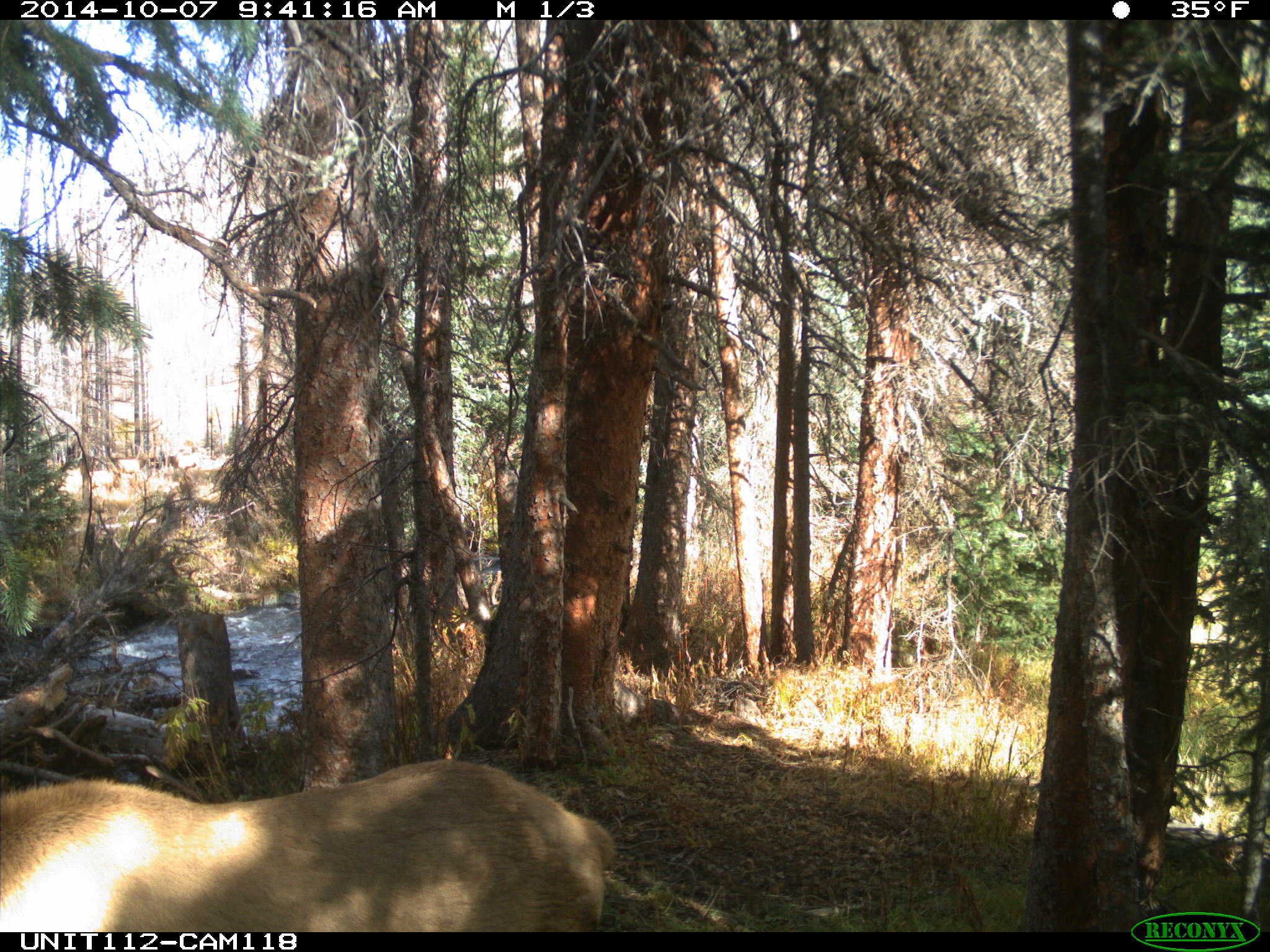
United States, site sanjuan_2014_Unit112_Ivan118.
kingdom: Animalia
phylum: Chordata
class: Mammalia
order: Artiodactyla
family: Cervidae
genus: Cervus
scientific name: Cervus elaphus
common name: red deer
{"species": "Cervus elaphus (red deer)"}